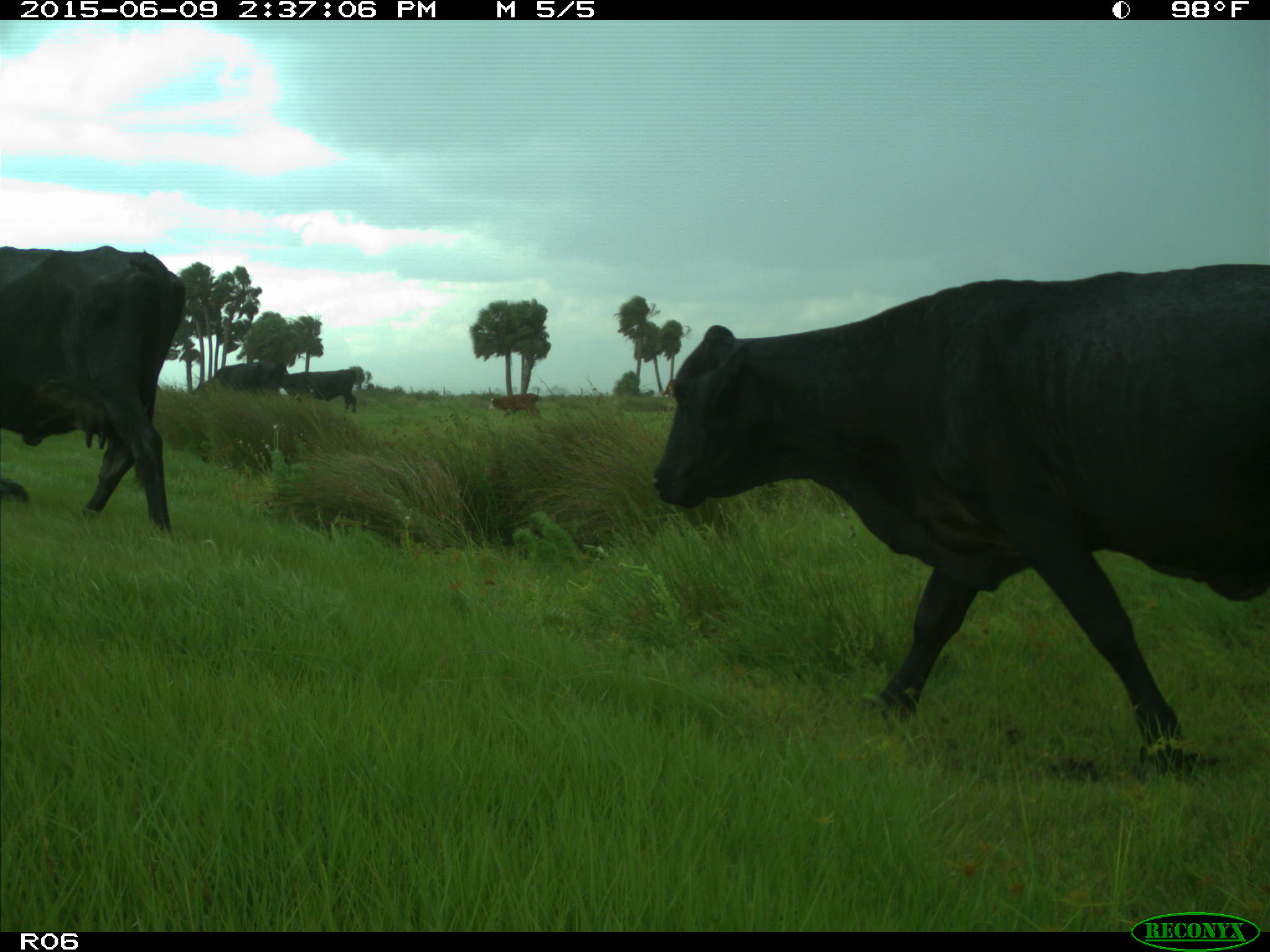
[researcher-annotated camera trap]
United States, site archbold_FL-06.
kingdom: Animalia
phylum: Chordata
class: Mammalia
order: Artiodactyla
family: Bovidae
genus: Bos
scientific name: Bos taurus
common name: domestic cow